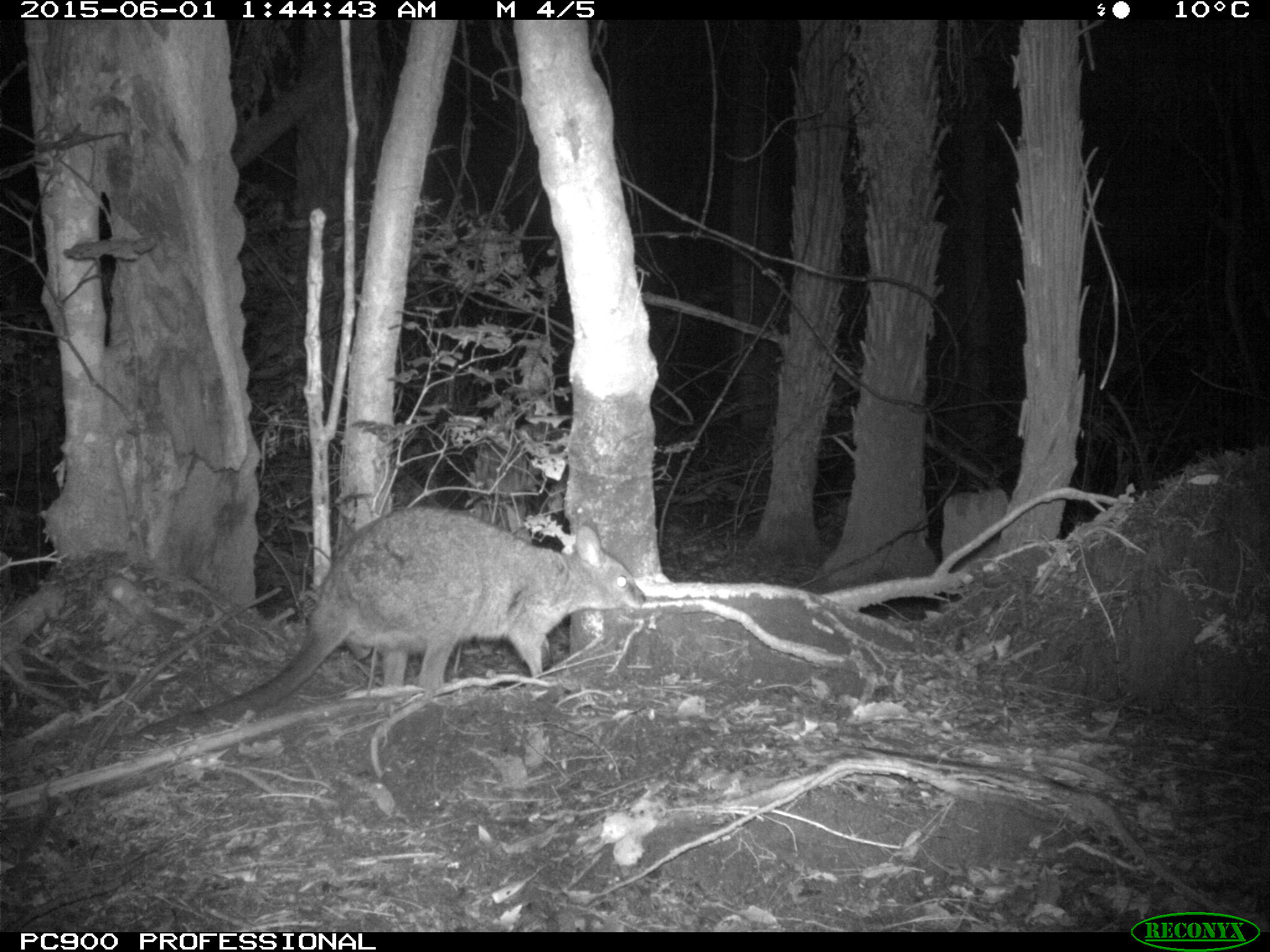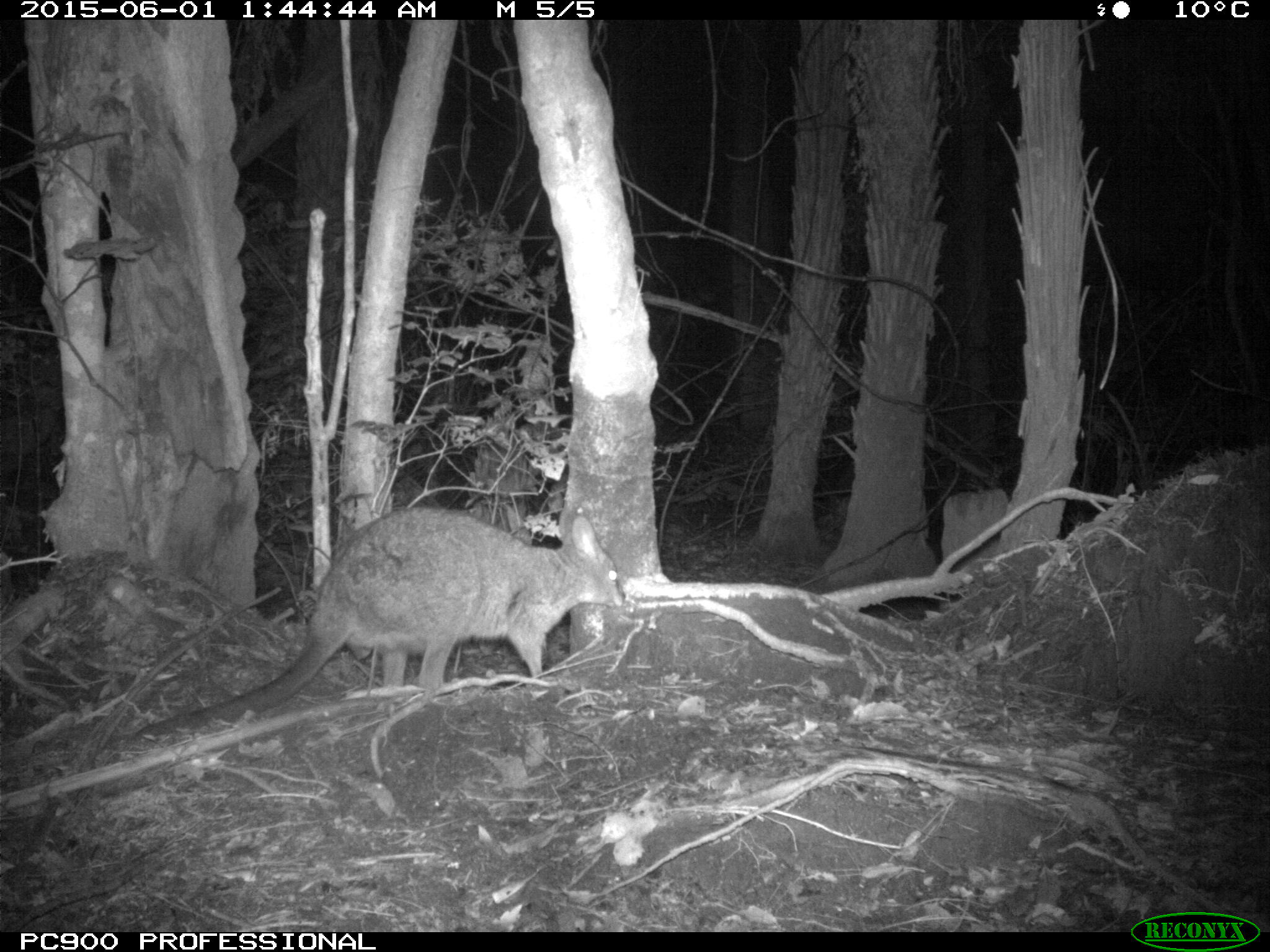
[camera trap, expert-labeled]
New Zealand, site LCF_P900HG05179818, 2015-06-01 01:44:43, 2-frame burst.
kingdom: Animalia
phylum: Chordata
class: Mammalia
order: Diprotodontia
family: Macropodidae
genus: Notamacropus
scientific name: Notamacropus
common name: wallaby